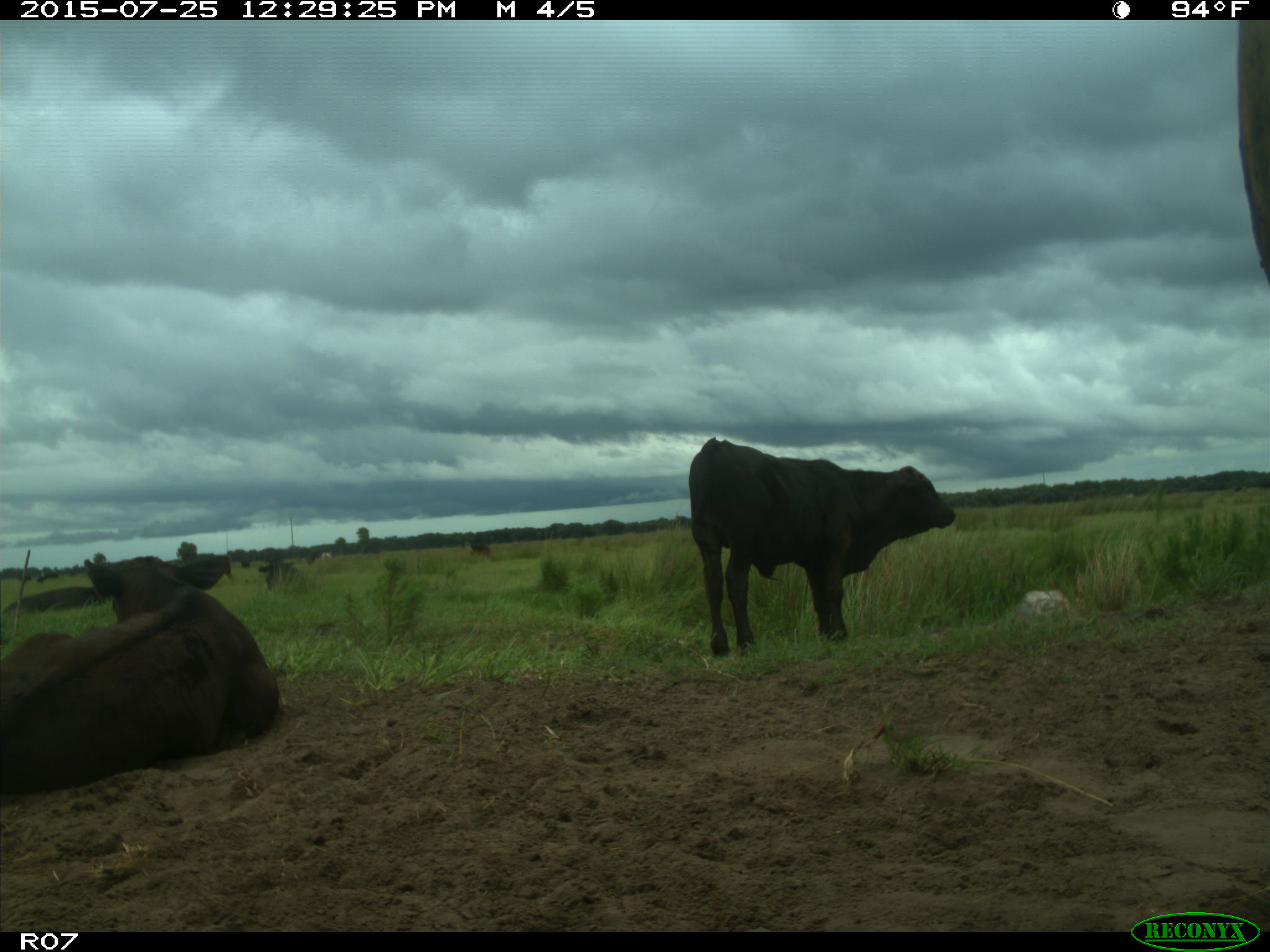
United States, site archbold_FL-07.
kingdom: Animalia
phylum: Chordata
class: Mammalia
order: Artiodactyla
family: Bovidae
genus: Bos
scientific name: Bos taurus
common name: domestic cow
Bos taurus (domestic cow).